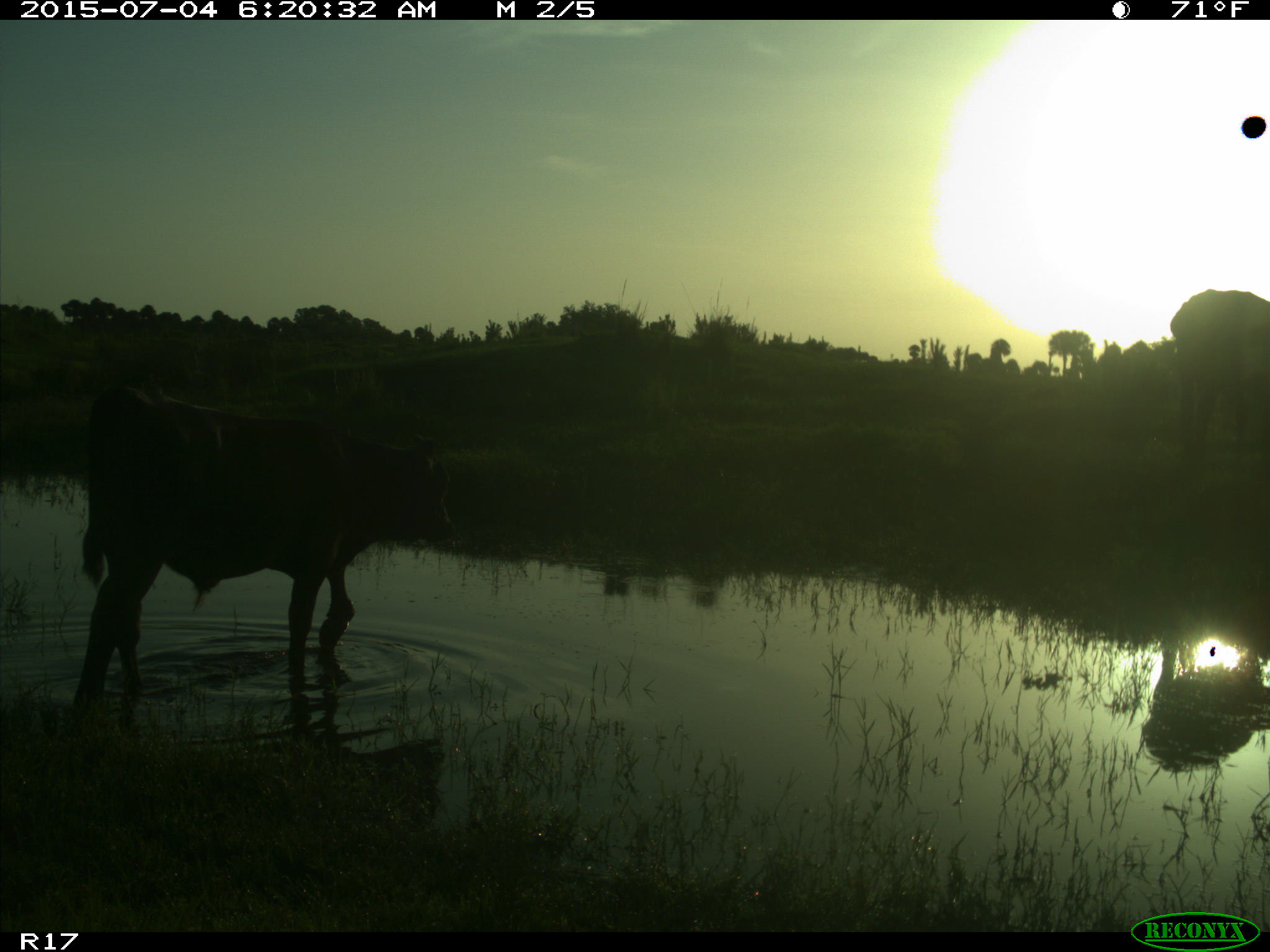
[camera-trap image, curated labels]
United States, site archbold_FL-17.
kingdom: Animalia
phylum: Chordata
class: Mammalia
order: Artiodactyla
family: Bovidae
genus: Bos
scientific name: Bos taurus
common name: domestic cow